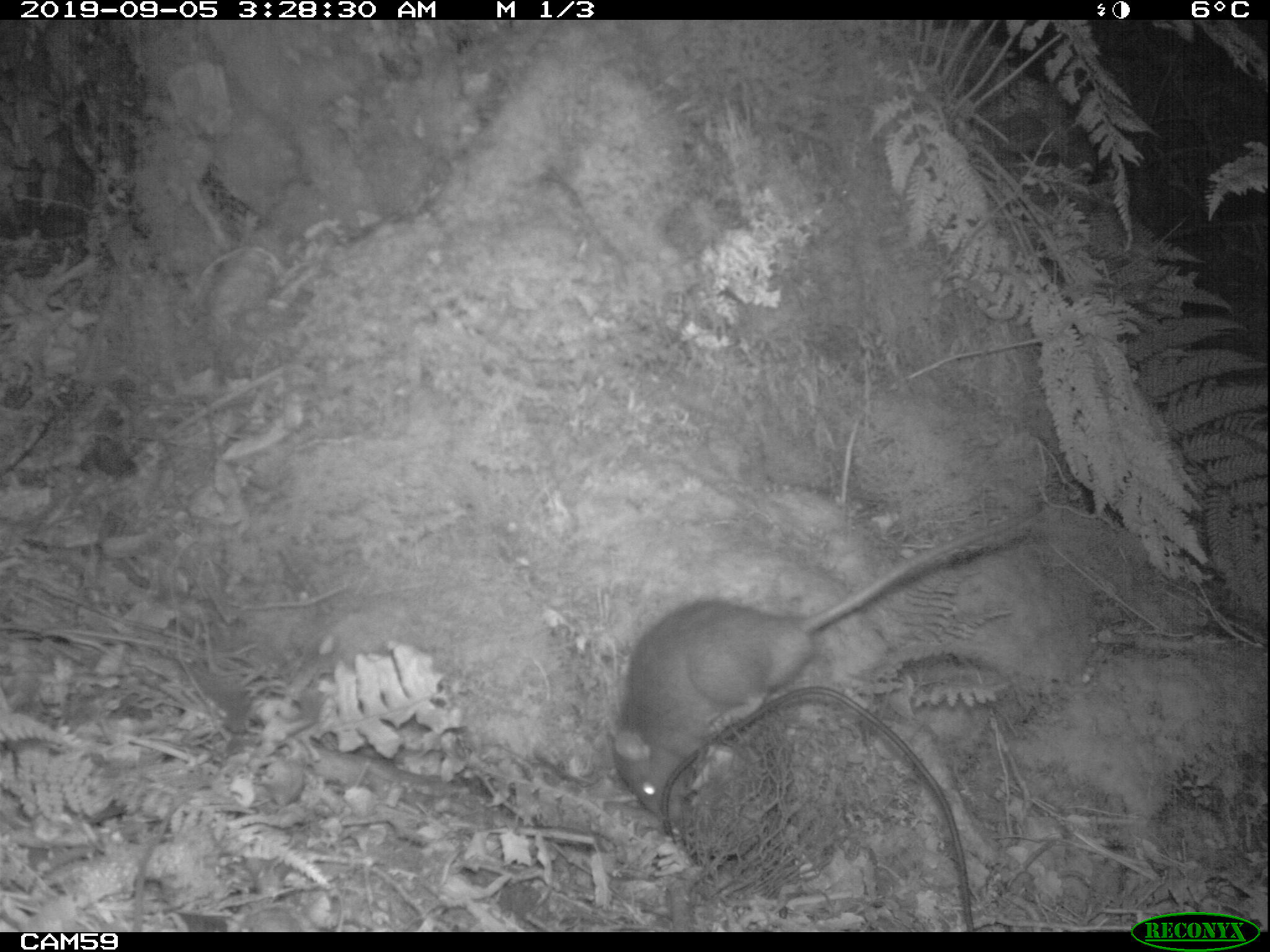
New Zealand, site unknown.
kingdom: Animalia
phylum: Chordata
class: Mammalia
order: Rodentia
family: Muridae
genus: Rattus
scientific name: Rattus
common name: rat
Rat (Rattus).